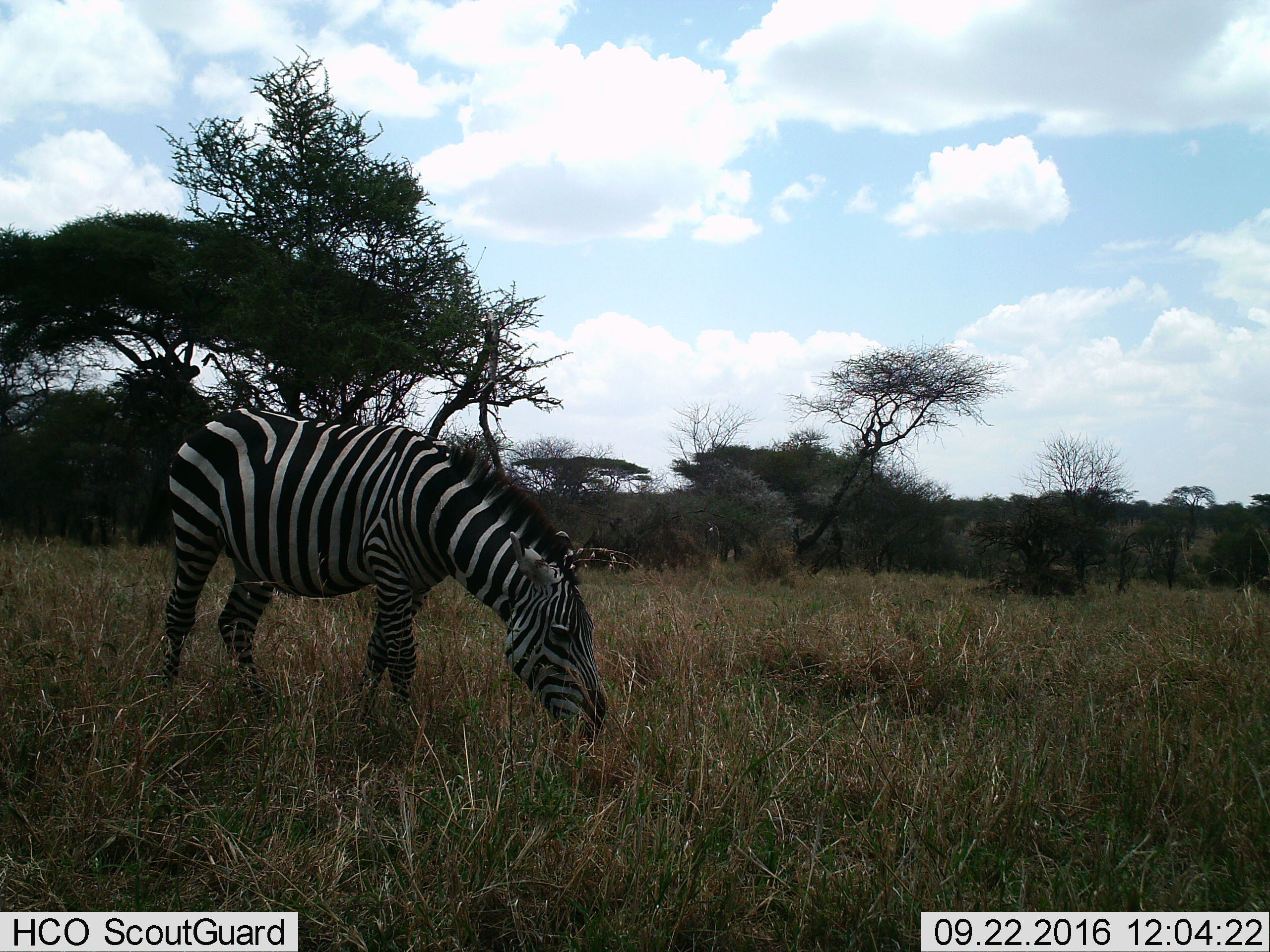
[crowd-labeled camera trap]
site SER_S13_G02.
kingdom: Animalia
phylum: Chordata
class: Mammalia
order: Perissodactyla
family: Equidae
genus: Equus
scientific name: Equus quagga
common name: plains zebra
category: zebraplains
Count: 1.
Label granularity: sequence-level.